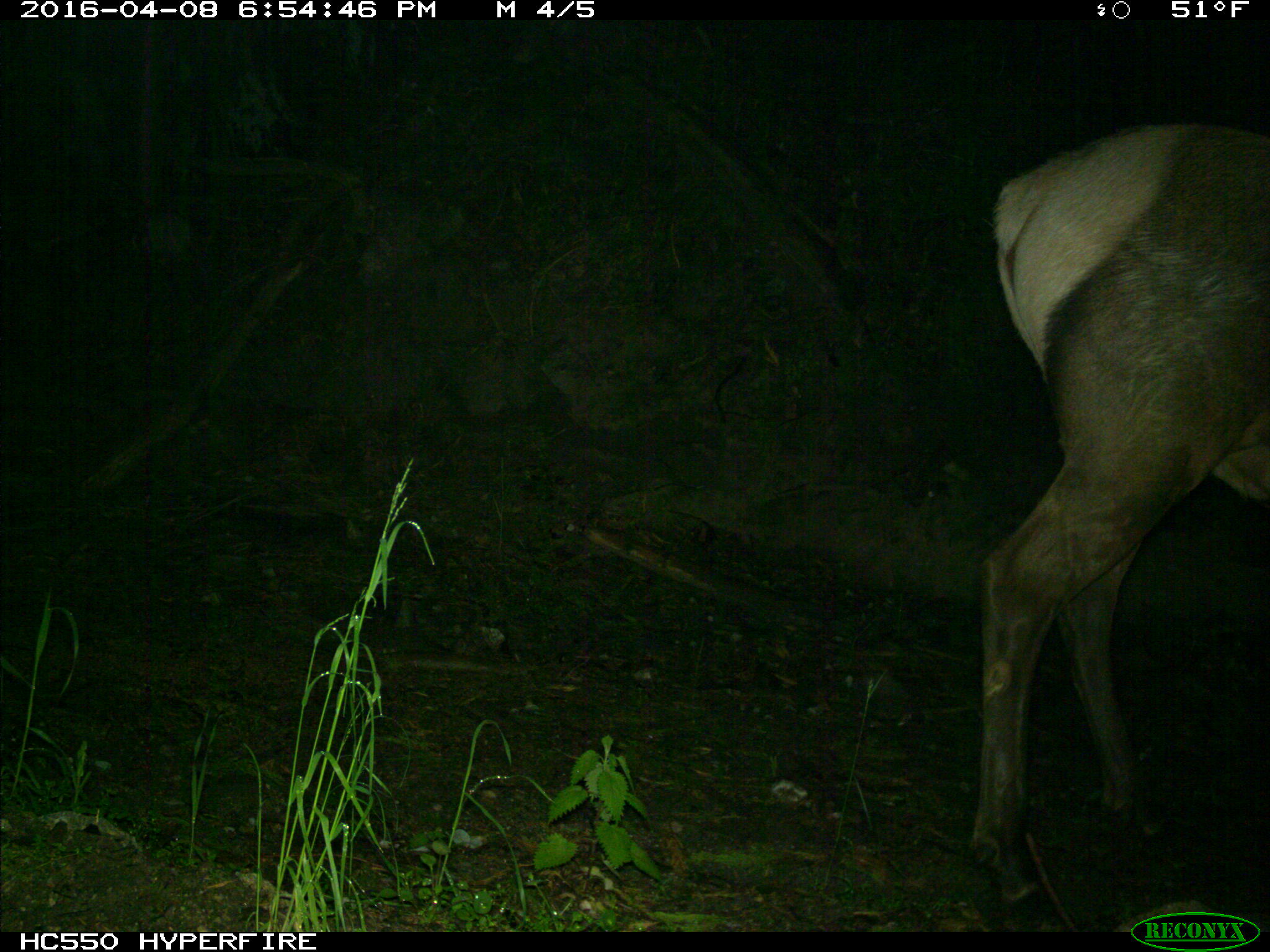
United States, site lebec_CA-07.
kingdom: Animalia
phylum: Chordata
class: Mammalia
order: Artiodactyla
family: Cervidae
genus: Cervus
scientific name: Cervus canadensis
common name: elk